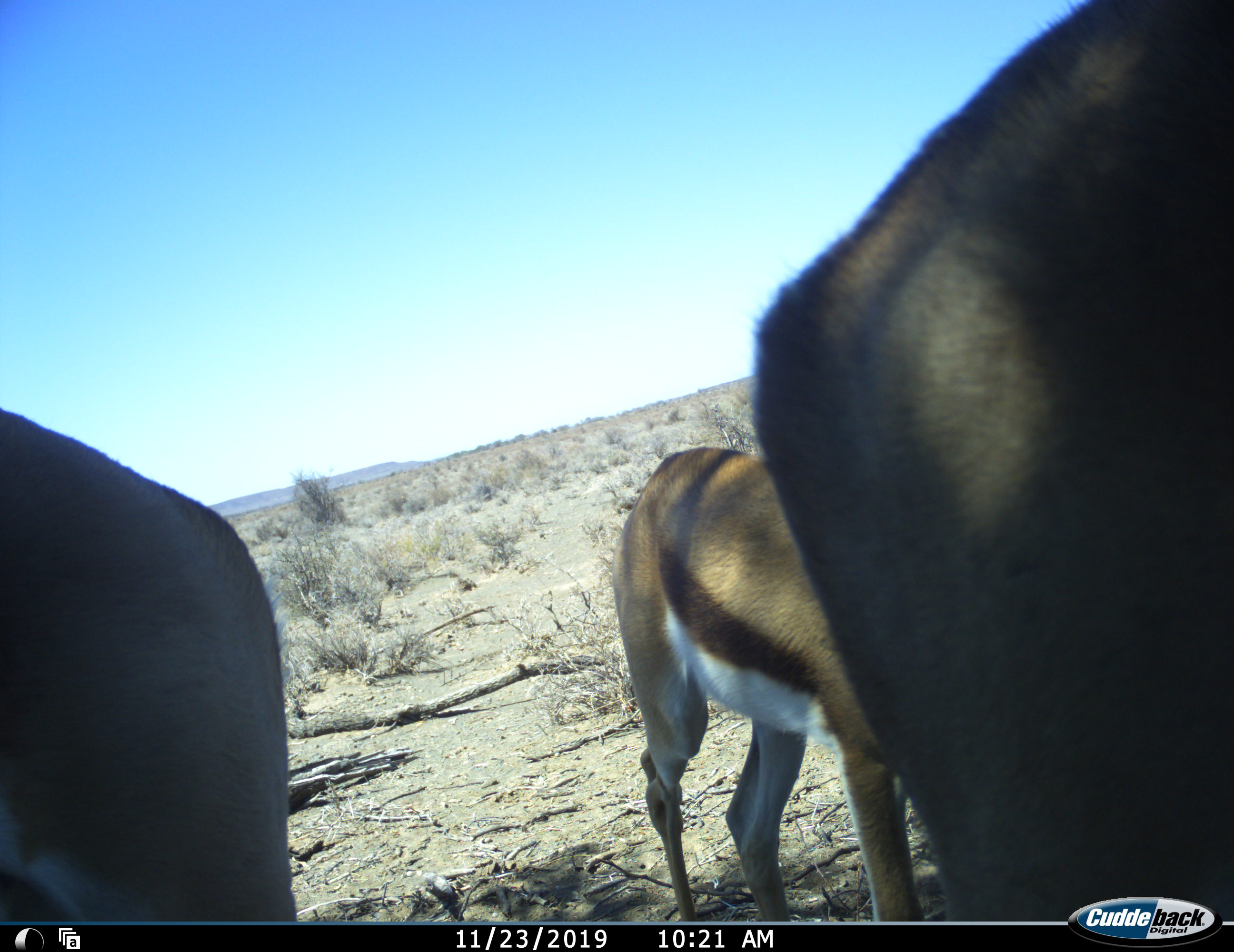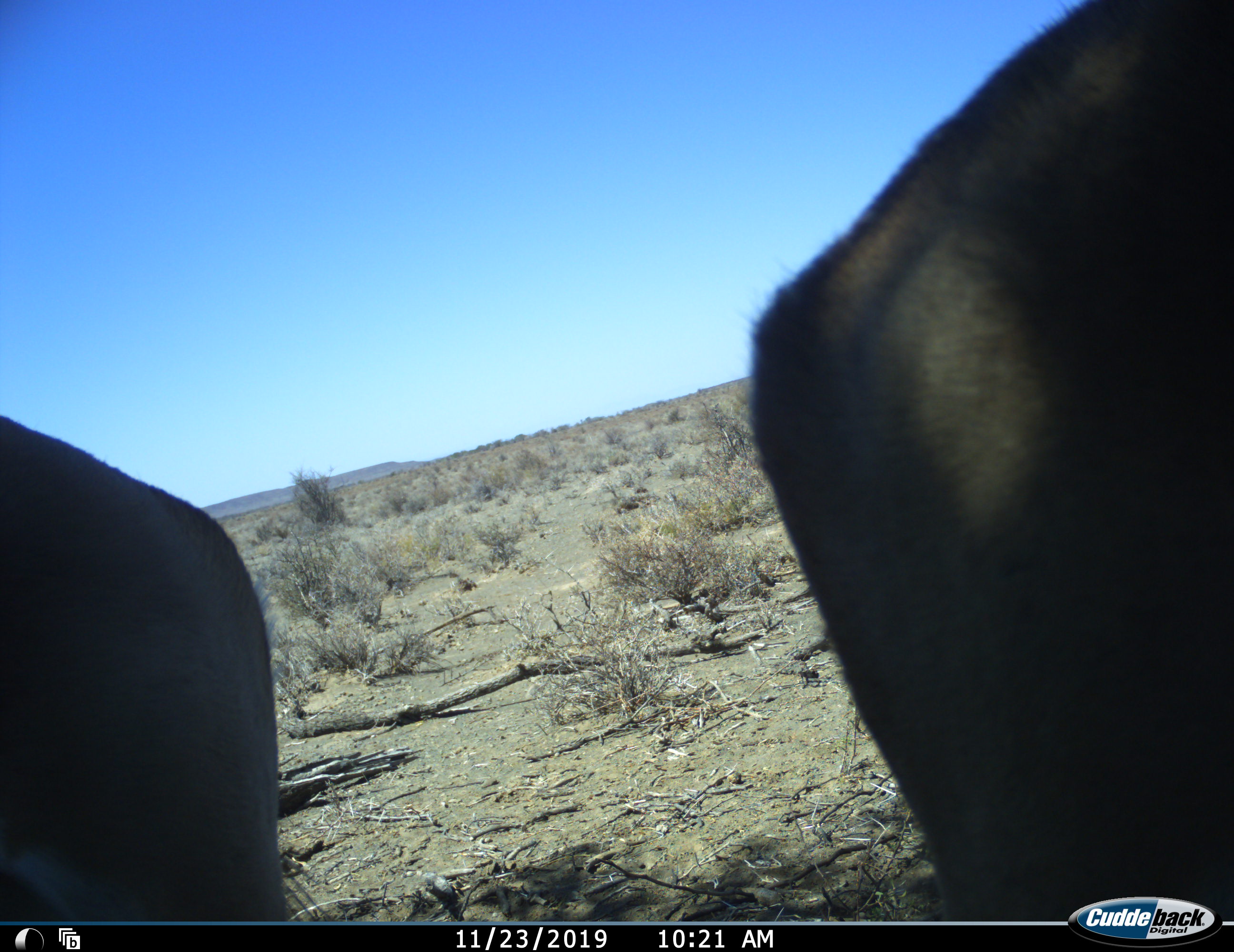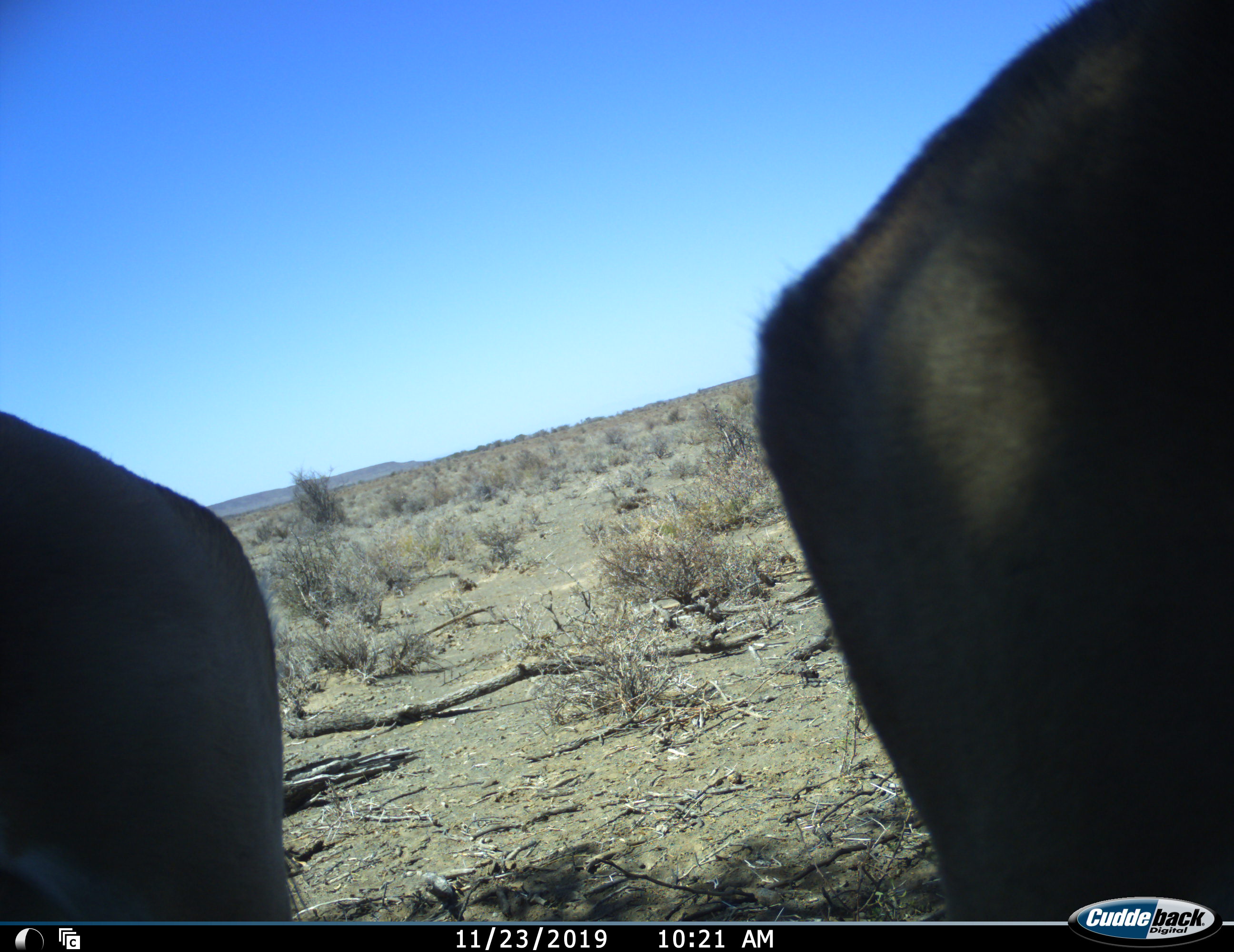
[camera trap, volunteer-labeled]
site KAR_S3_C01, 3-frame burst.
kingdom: Animalia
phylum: Chordata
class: Mammalia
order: Artiodactyla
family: Bovidae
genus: Antidorcas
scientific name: Antidorcas marsupialis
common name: springbok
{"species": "springbok (Antidorcas marsupialis)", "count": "3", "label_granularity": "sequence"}